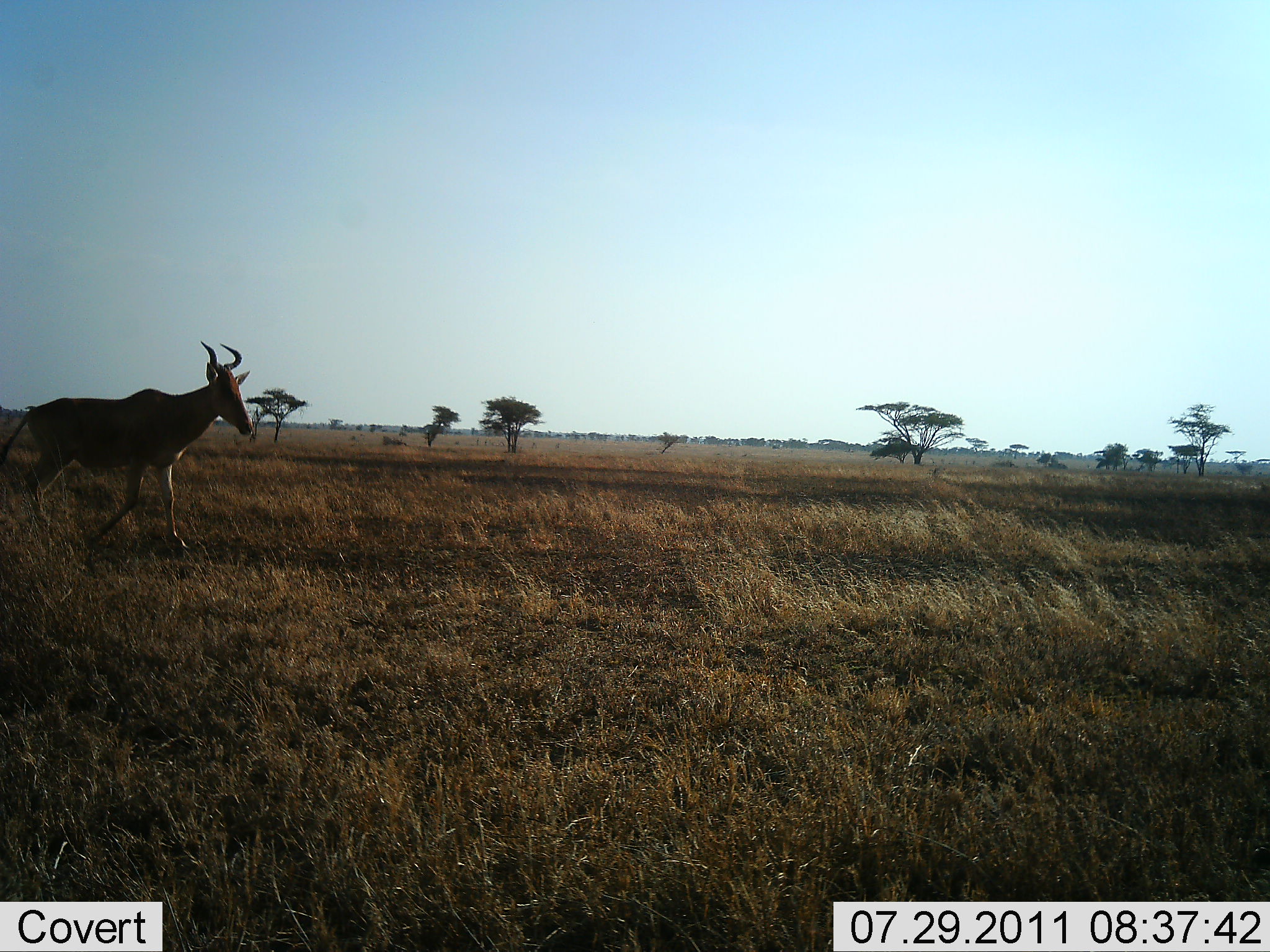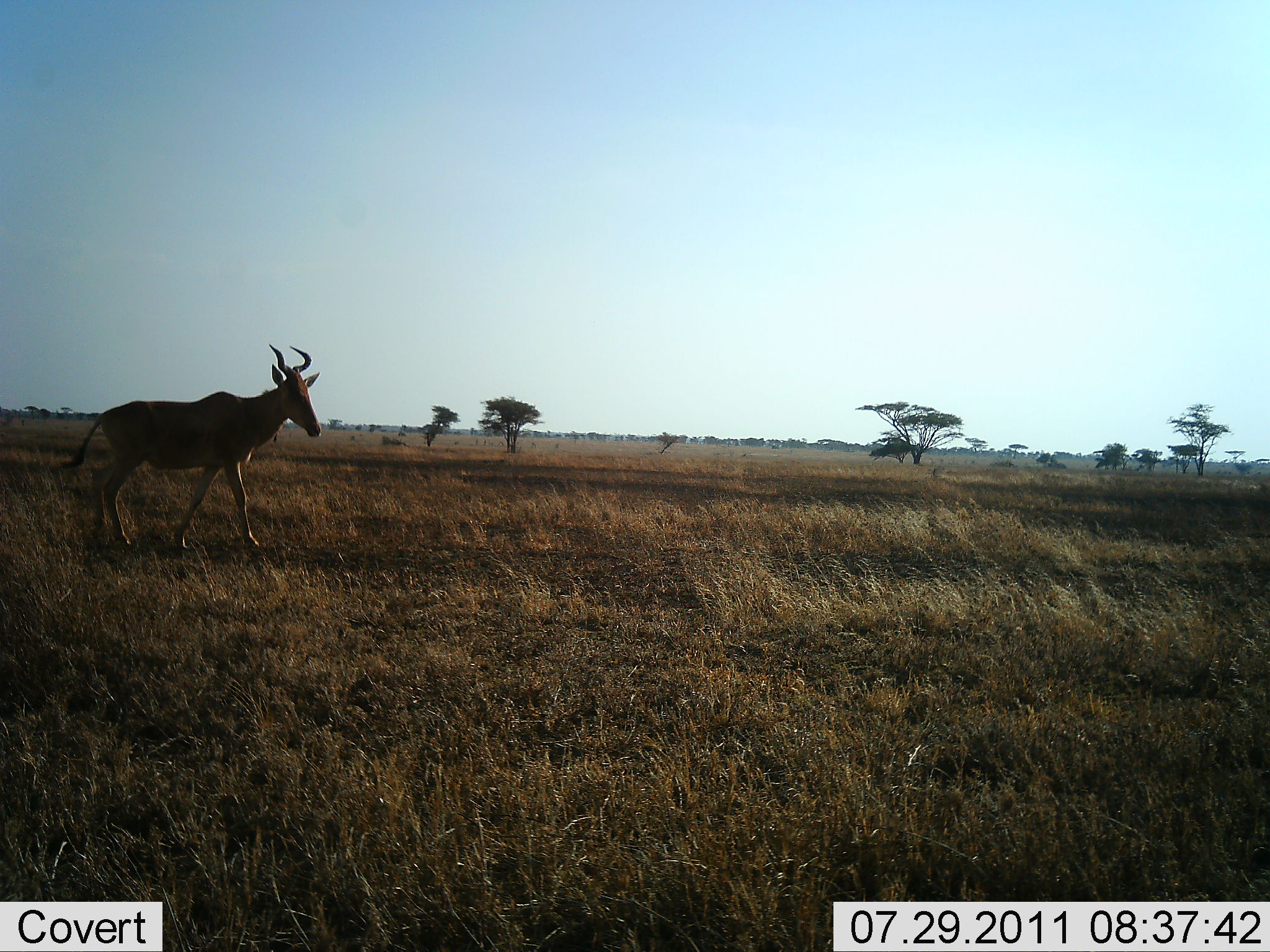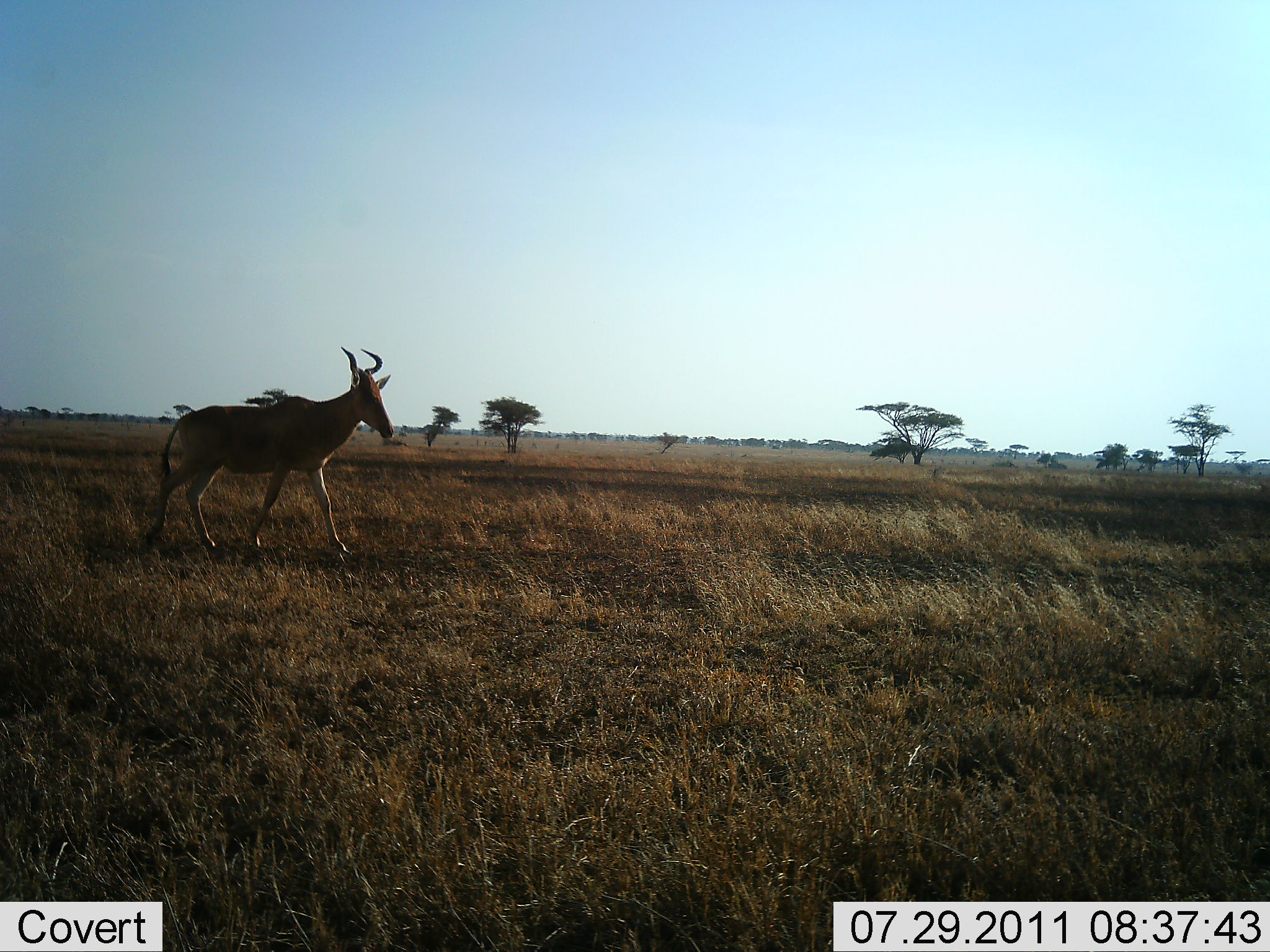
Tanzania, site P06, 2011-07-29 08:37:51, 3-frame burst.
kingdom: Animalia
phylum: Chordata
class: Mammalia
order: Artiodactyla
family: Bovidae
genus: Alcelaphus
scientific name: Alcelaphus buselaphus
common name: hartebeest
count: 1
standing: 0%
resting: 0%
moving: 100%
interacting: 0%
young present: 0%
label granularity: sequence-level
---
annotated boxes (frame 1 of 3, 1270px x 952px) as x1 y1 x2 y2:
animal: 1 338 259 557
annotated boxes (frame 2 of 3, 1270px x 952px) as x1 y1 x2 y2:
animal: 56 342 329 557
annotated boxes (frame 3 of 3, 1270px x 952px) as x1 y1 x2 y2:
animal: 143 345 399 560